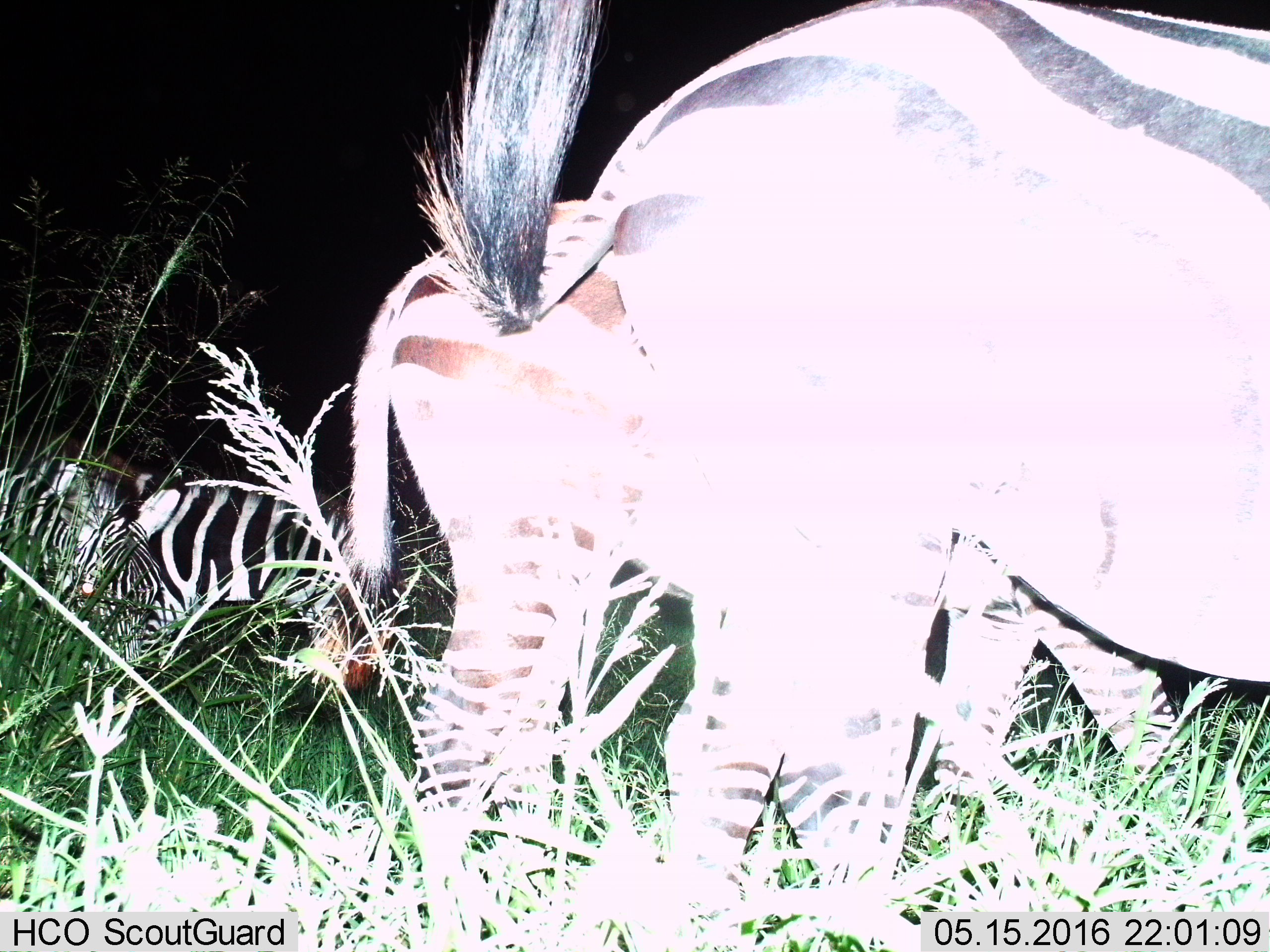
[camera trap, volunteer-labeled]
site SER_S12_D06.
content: unidentified animal